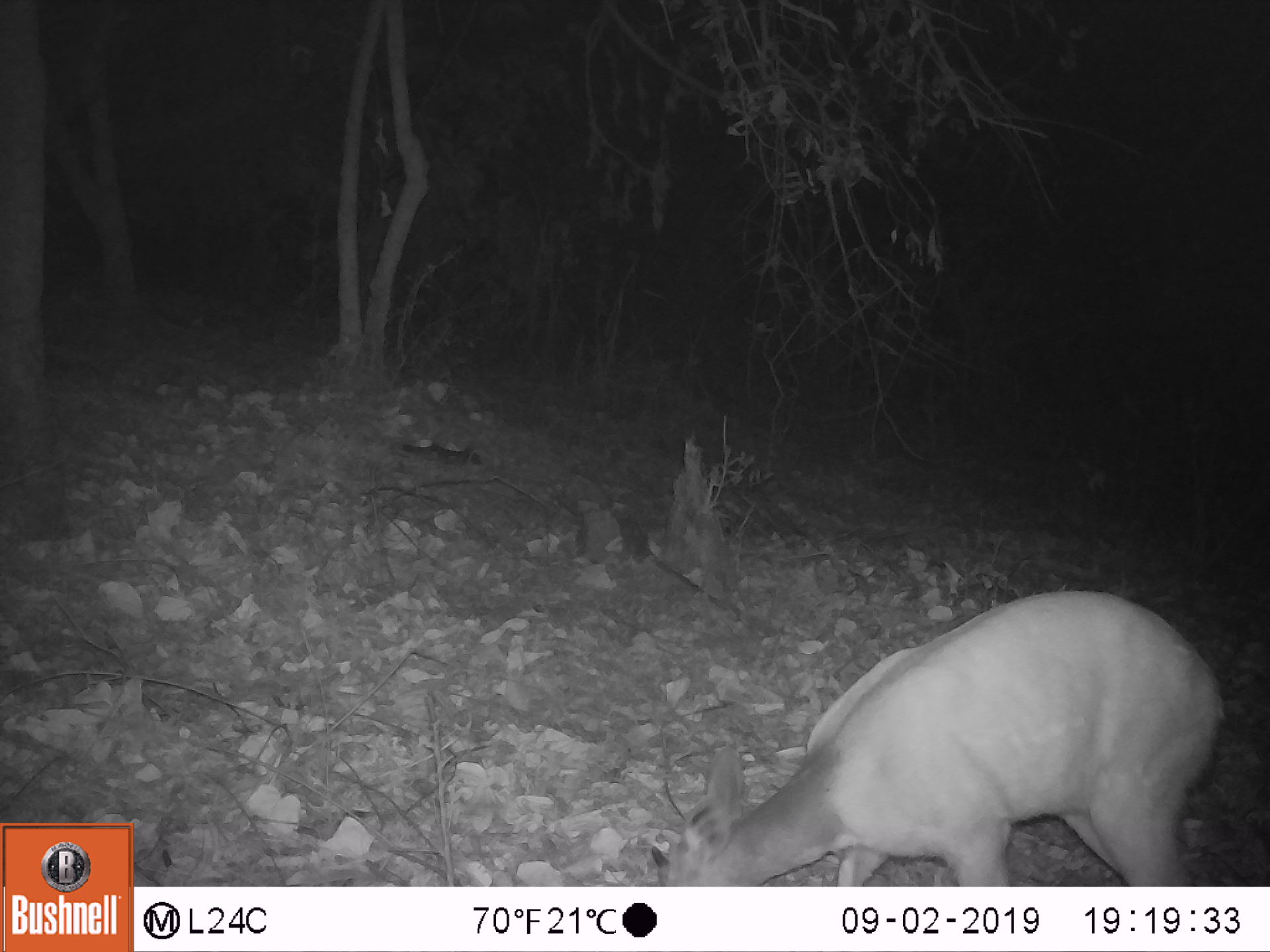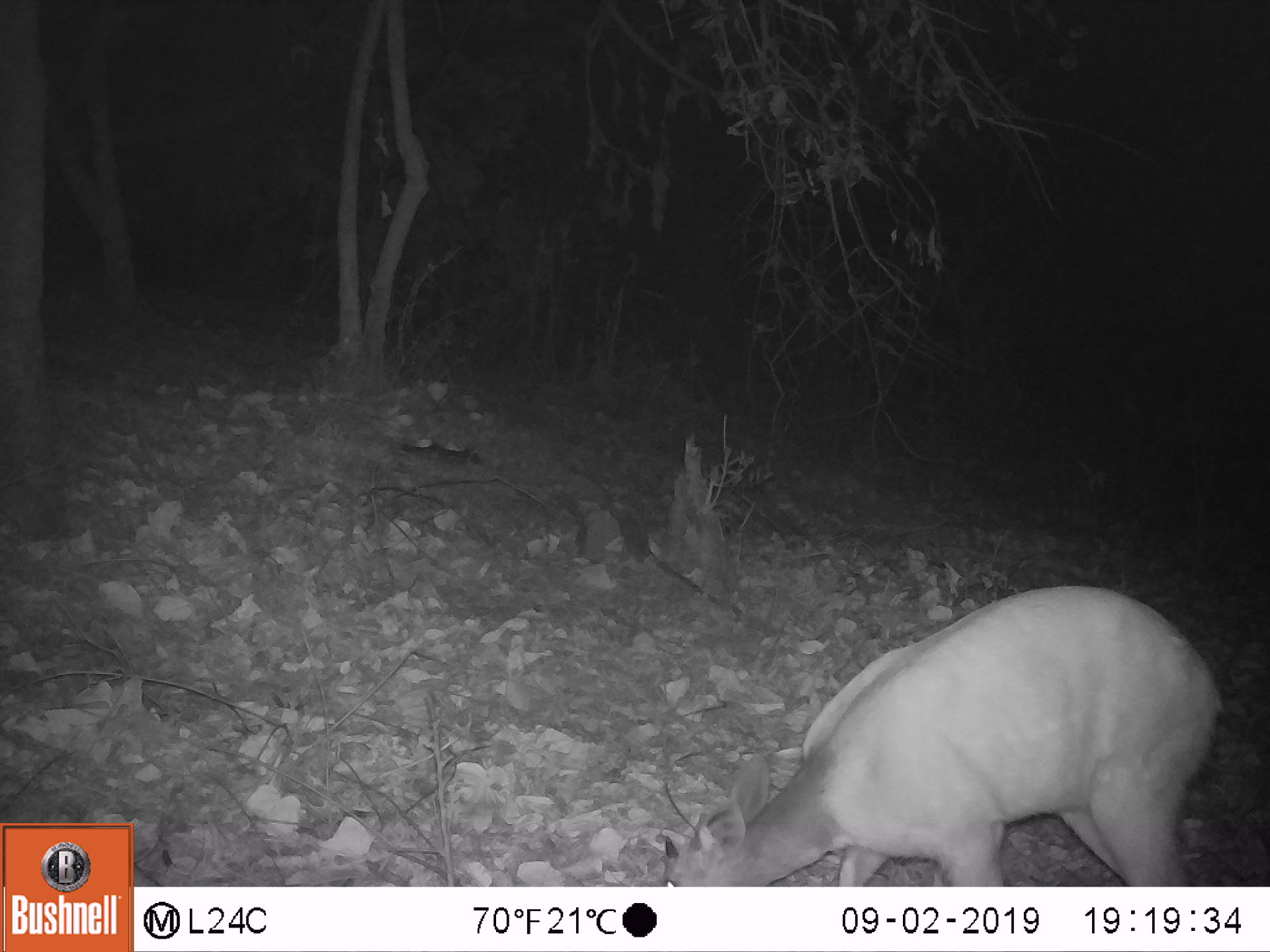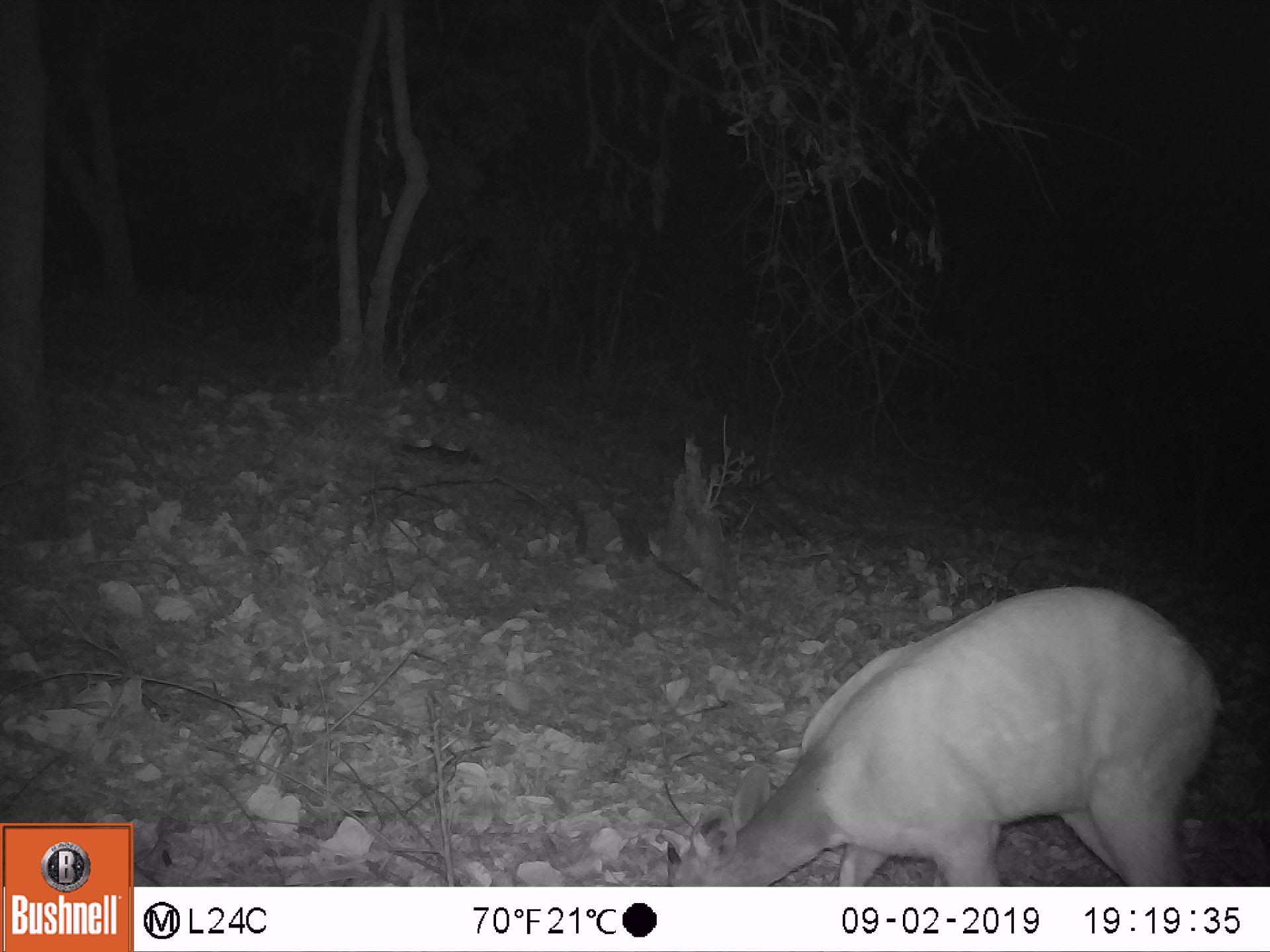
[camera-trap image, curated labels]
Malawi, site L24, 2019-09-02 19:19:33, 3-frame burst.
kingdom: Animalia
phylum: Chordata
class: Mammalia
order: Artiodactyla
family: Bovidae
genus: Tragelaphus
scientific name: Tragelaphus sylvaticus sylvaticus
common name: cape bushbuck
Cape bushbuck (Tragelaphus sylvaticus sylvaticus), count 1.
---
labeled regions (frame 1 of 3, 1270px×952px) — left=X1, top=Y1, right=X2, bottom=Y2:
cape bushbuck: left=644, top=581, right=1220, bottom=882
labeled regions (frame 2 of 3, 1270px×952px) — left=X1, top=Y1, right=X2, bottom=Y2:
cape bushbuck: left=651, top=576, right=1224, bottom=883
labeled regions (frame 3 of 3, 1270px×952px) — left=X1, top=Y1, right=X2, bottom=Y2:
cape bushbuck: left=656, top=578, right=1229, bottom=880